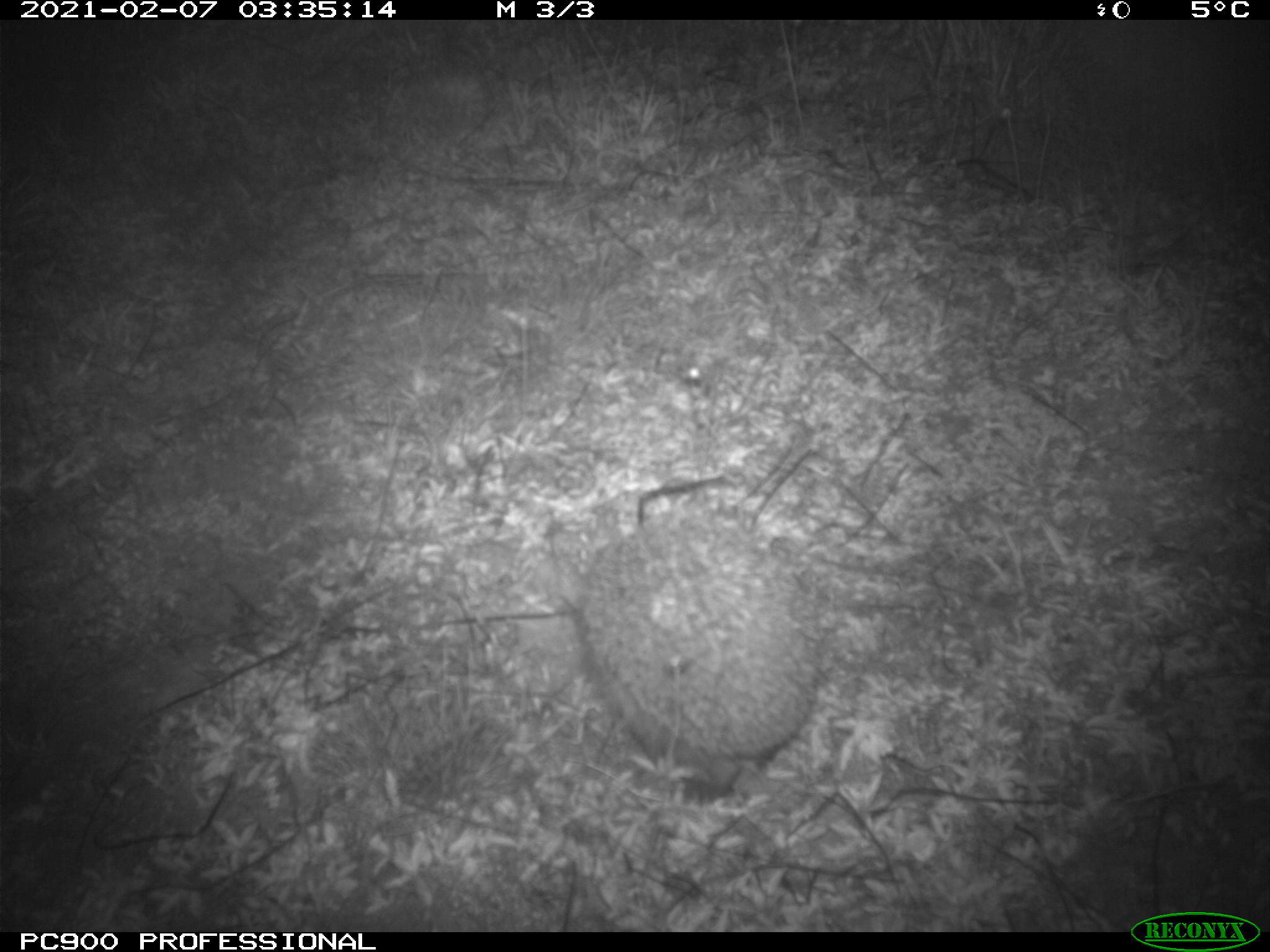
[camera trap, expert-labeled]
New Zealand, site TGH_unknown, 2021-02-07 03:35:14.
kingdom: Animalia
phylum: Chordata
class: Mammalia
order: Eulipotyphla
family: Erinaceidae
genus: Erinaceus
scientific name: Erinaceus europaeus europaeus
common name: european hedgehog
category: hedgehog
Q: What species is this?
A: Hedgehog (european hedgehog) (Erinaceus europaeus europaeus).